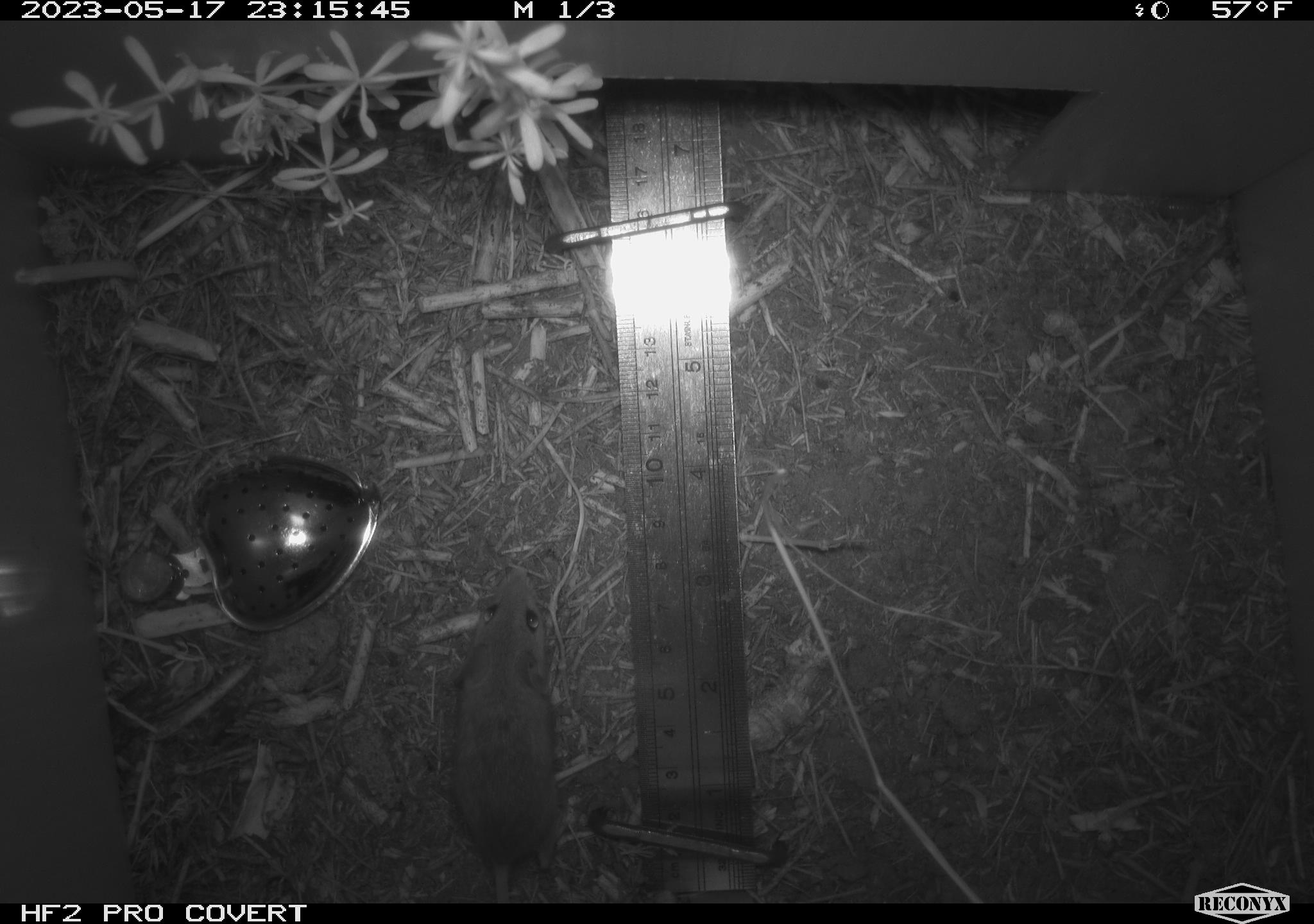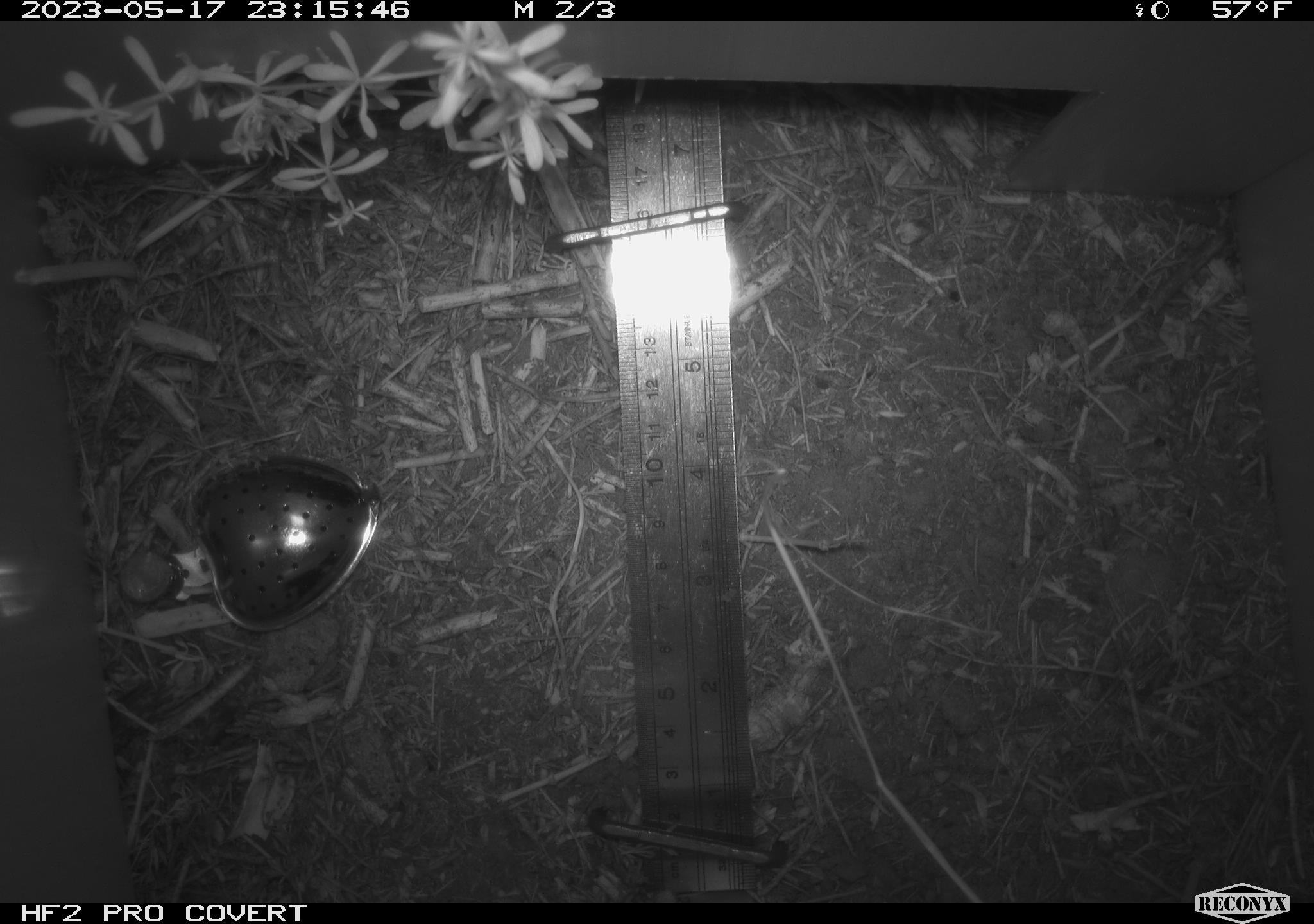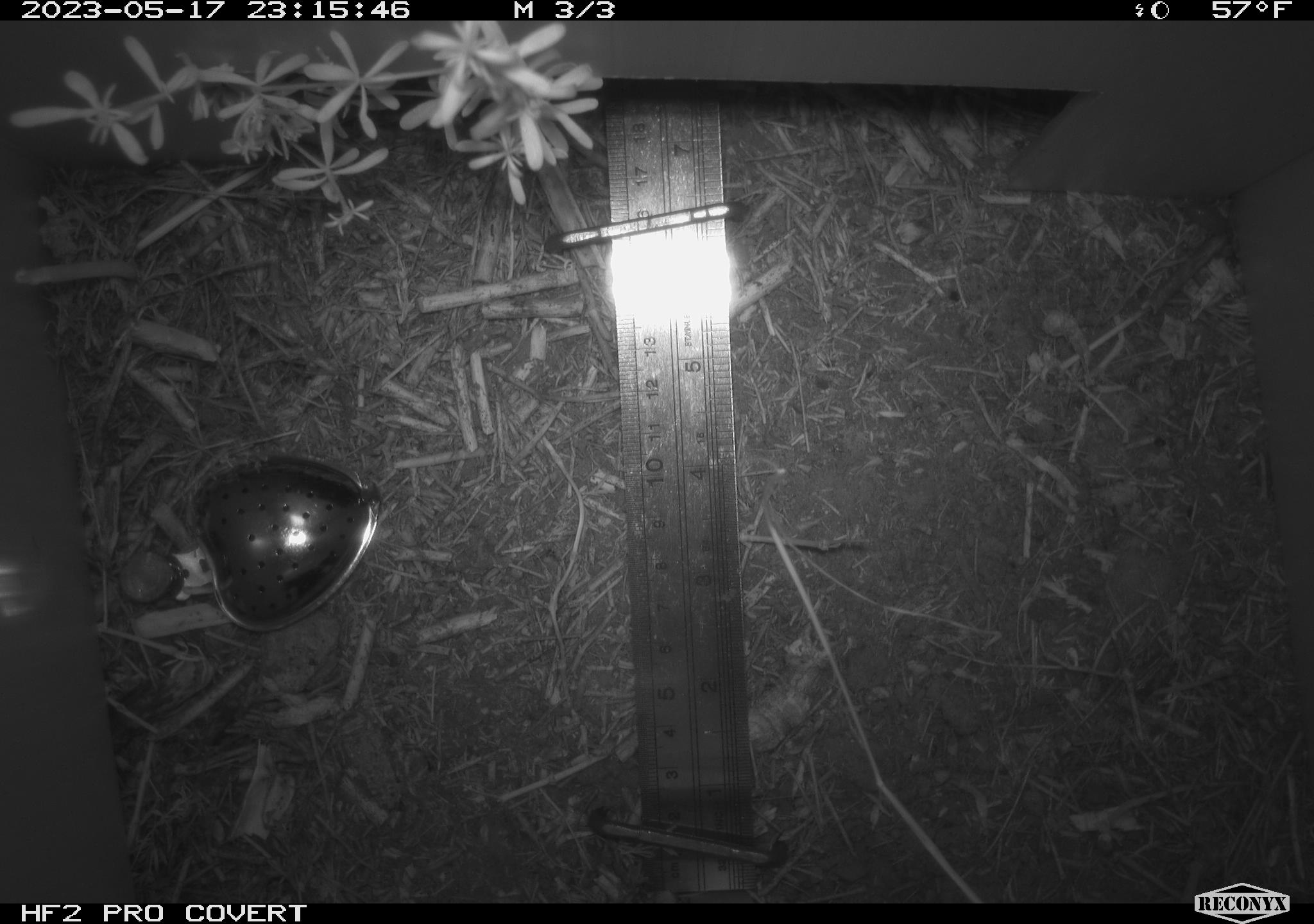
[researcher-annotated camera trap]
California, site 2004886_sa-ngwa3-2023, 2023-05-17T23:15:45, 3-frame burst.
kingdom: Animalia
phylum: Chordata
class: Mammalia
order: Rodentia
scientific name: Rodentia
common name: mouse species